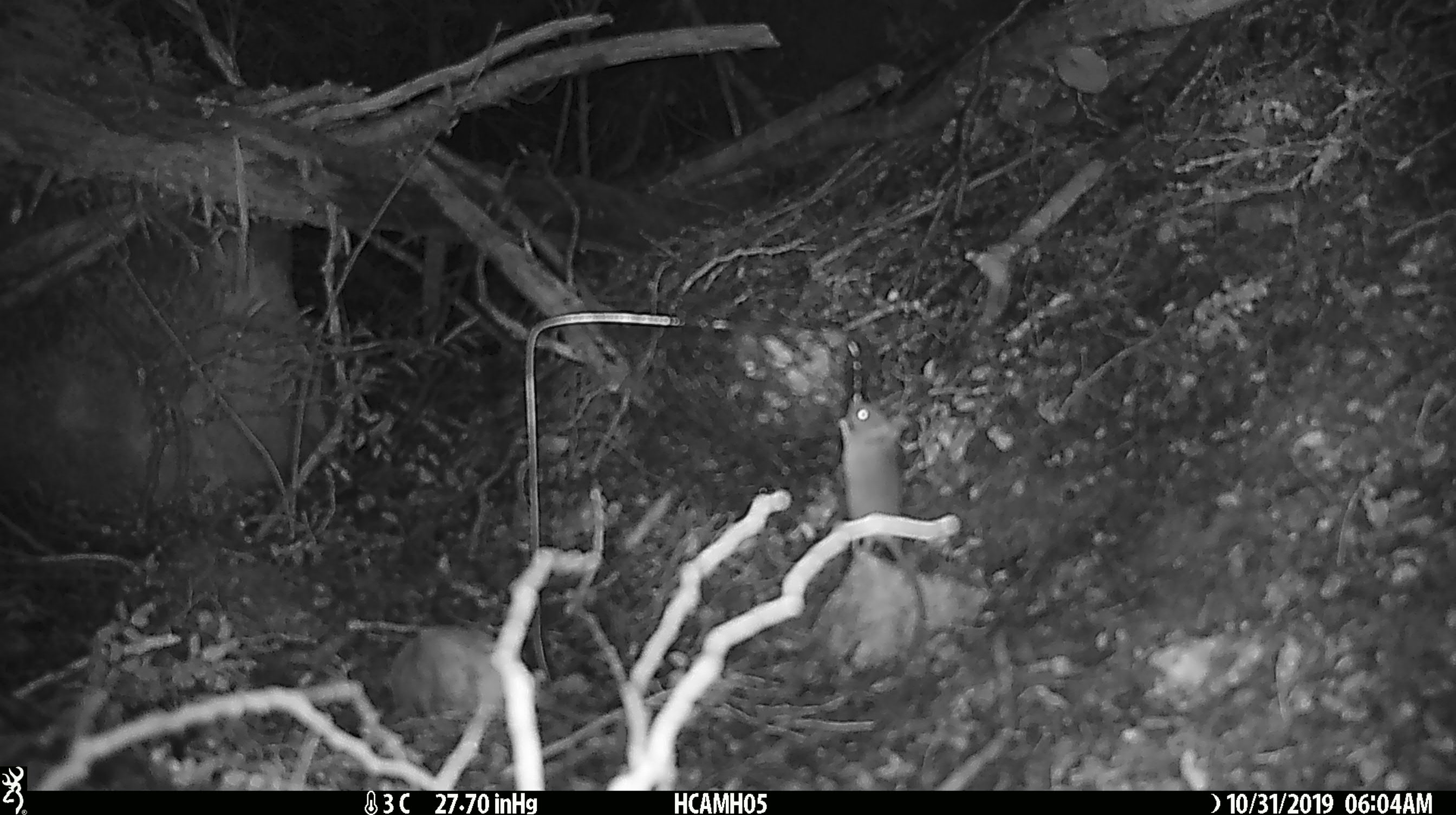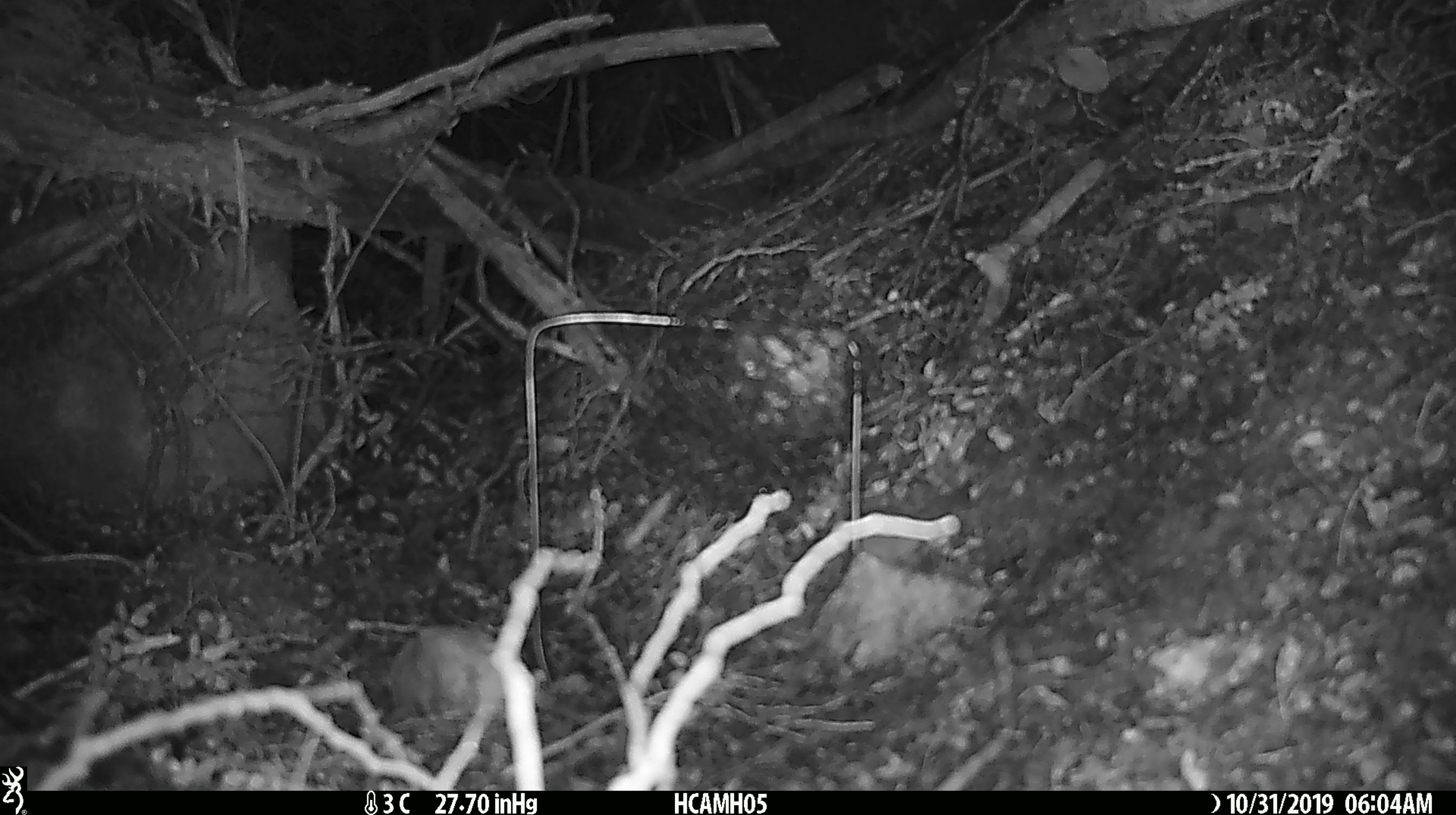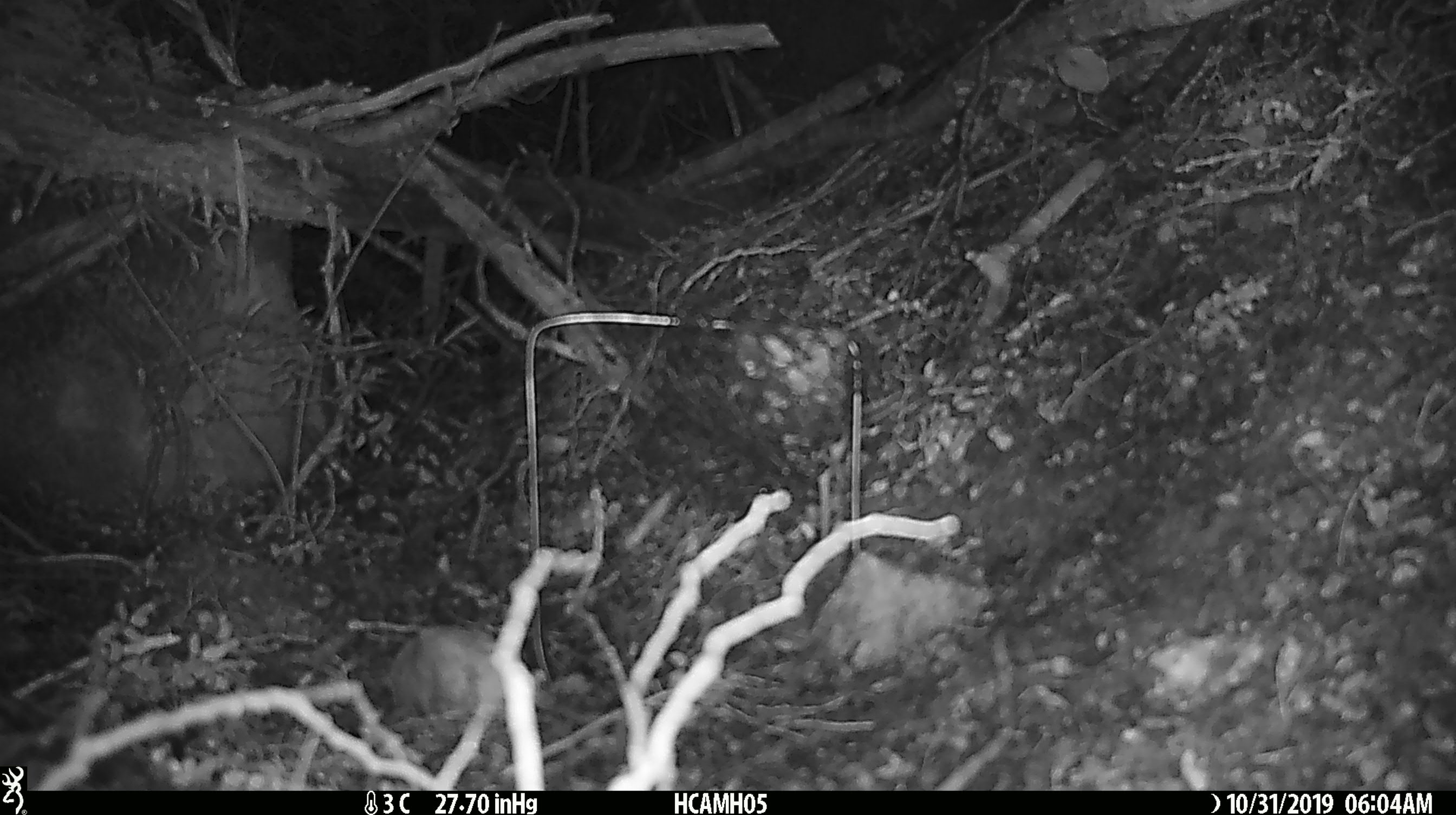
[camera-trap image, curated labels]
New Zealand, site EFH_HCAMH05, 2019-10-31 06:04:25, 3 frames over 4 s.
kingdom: Animalia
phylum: Chordata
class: Mammalia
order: Rodentia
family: Muridae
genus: Mus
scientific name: Mus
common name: mouse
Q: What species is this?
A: Mouse (Mus).